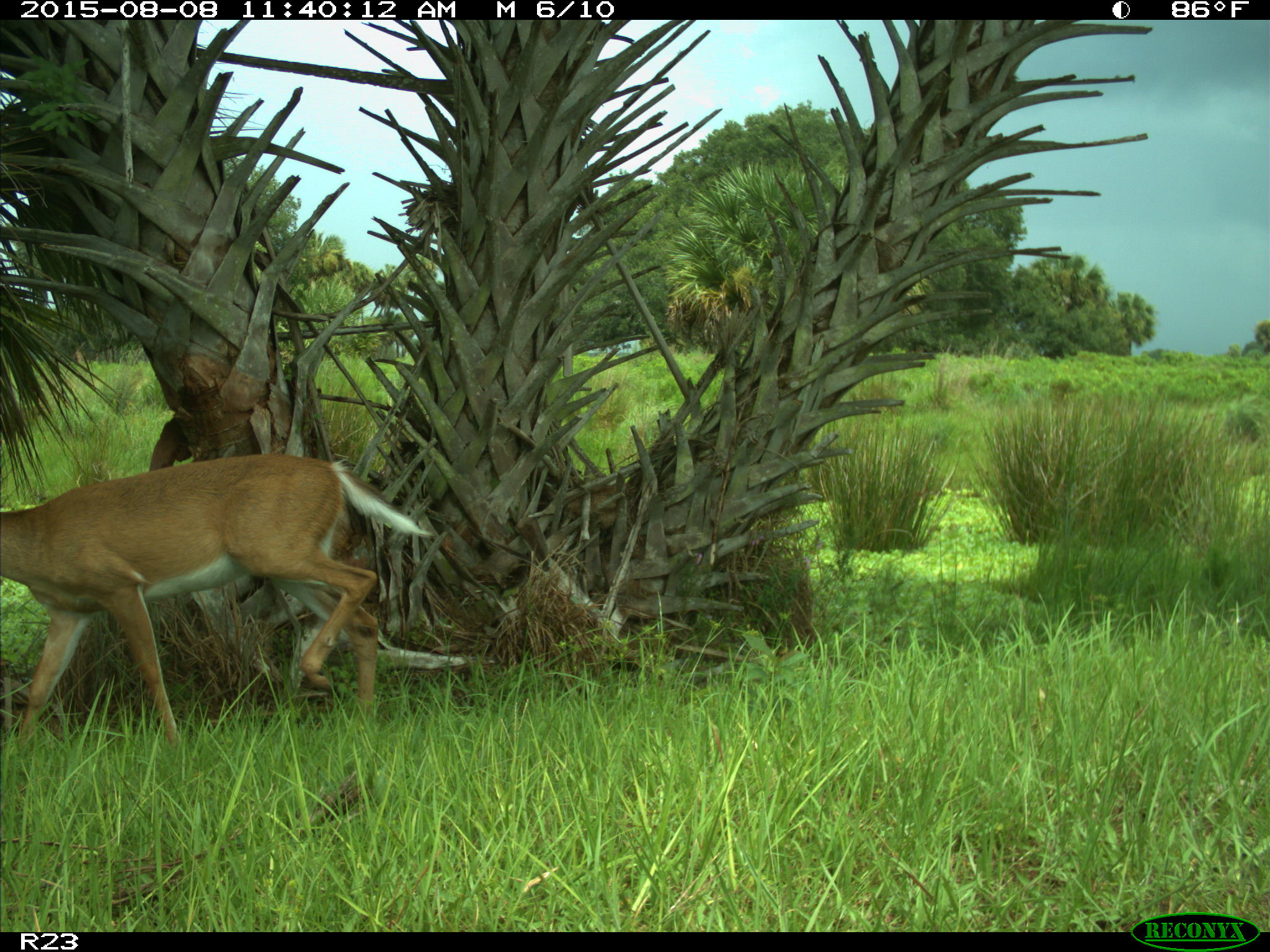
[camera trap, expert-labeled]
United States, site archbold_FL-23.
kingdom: Animalia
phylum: Chordata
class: Mammalia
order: Artiodactyla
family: Cervidae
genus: Odocoileus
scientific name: Odocoileus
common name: deer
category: unidentified deer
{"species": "unidentified deer (deer) (Odocoileus)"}